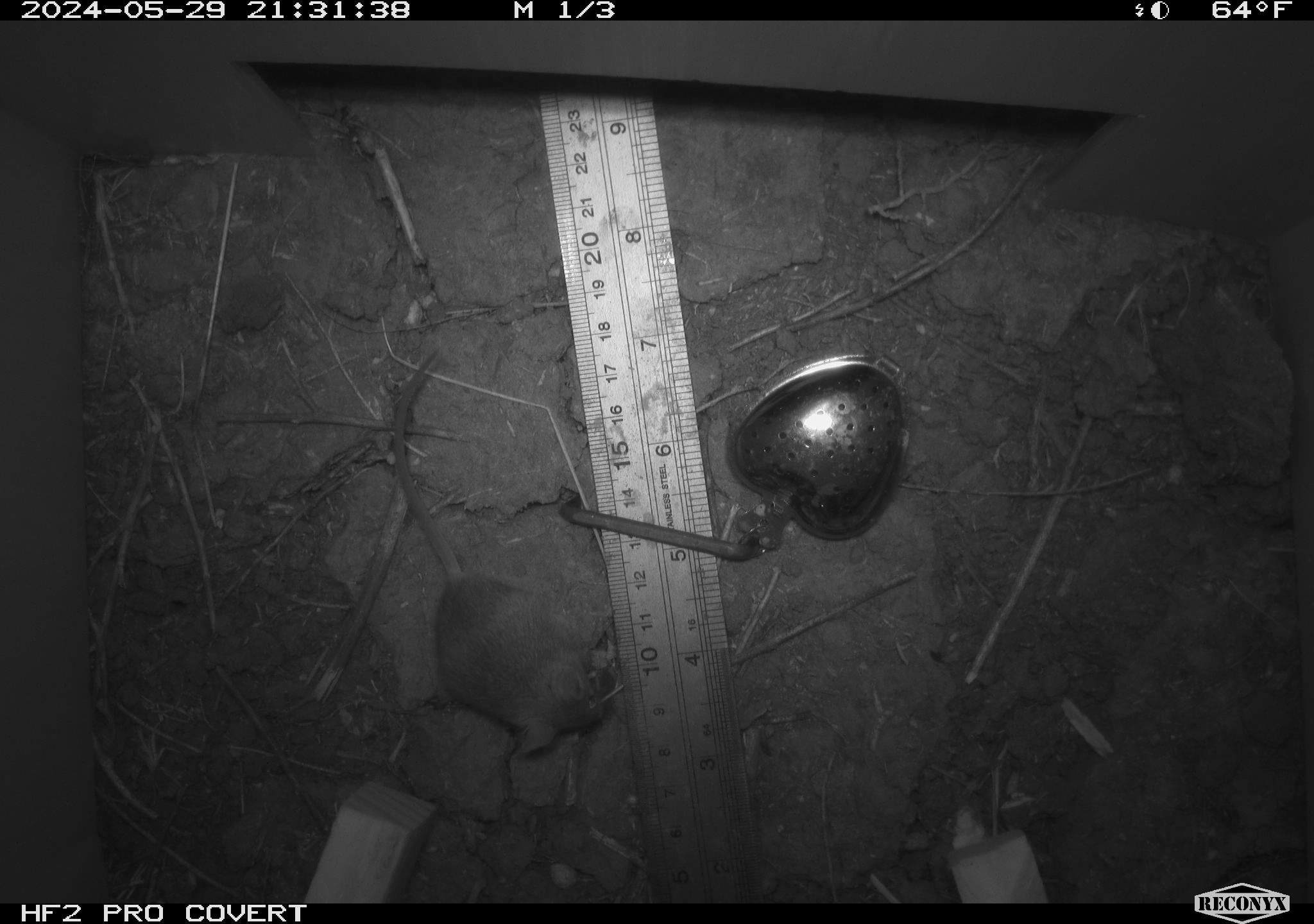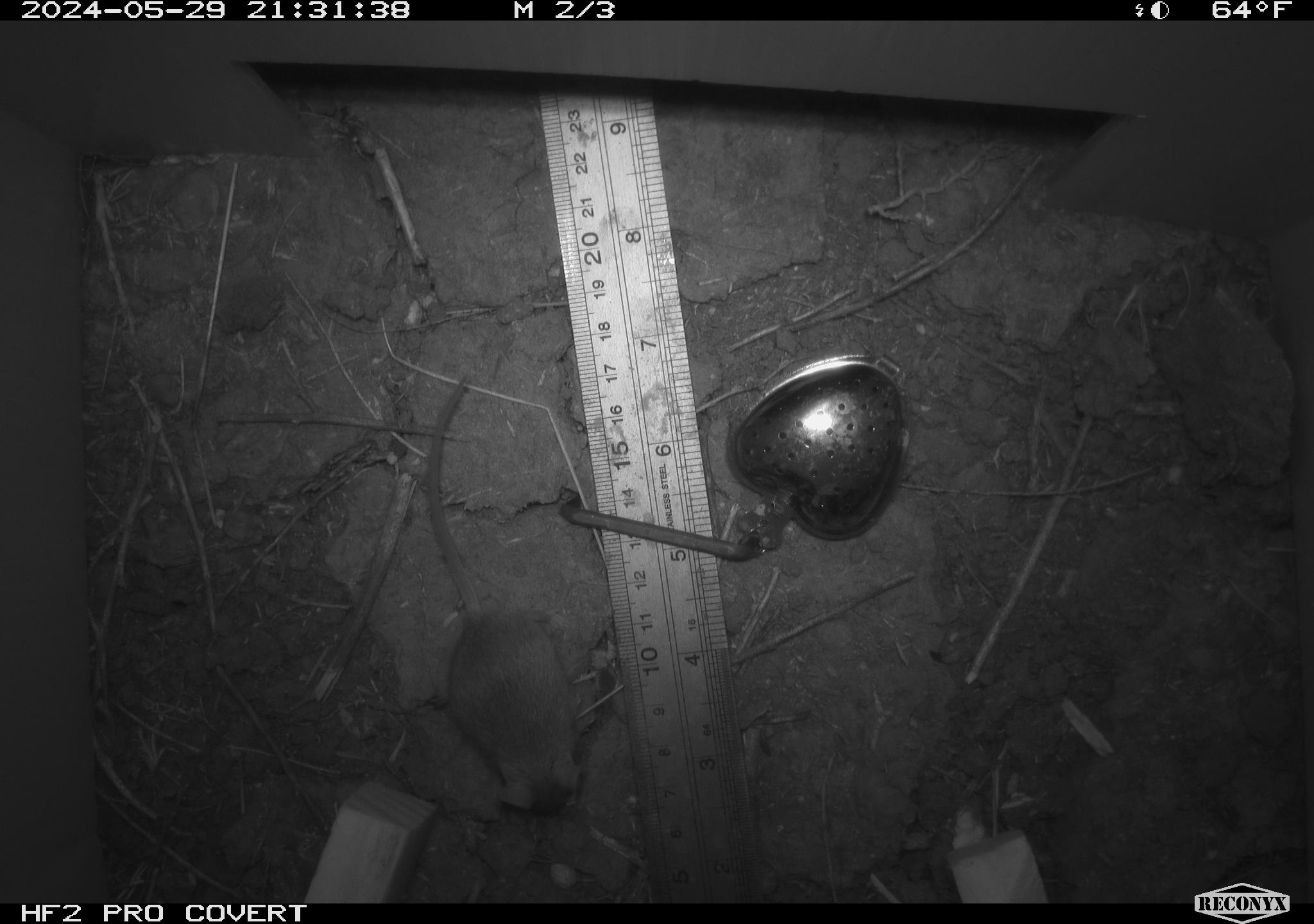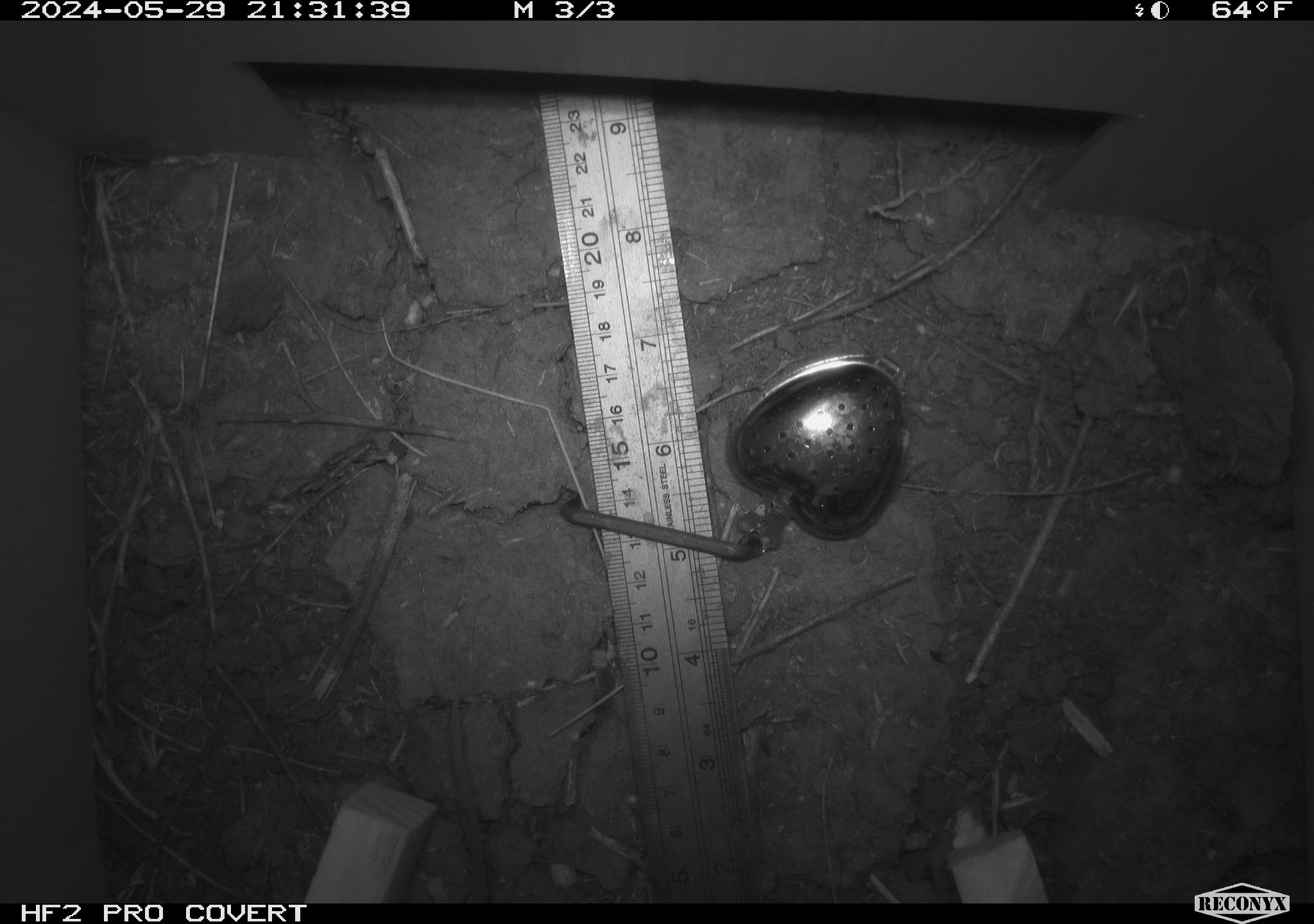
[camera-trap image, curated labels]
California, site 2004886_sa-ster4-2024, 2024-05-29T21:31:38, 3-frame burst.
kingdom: Animalia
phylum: Chordata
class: Mammalia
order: Rodentia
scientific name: Rodentia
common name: mouse species